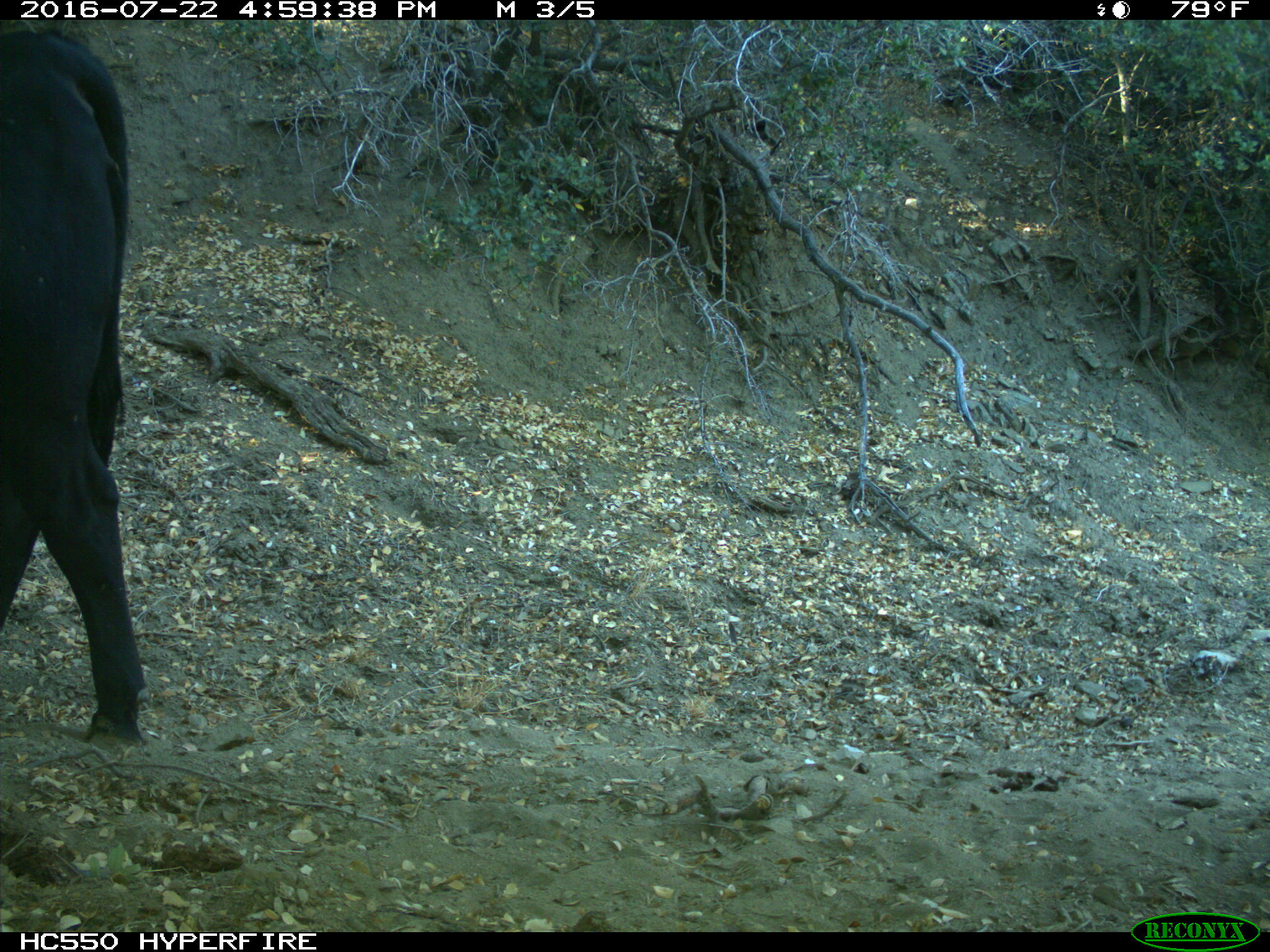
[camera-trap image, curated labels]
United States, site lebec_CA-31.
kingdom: Animalia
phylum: Chordata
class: Mammalia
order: Artiodactyla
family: Bovidae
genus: Bos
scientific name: Bos taurus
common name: domestic cow